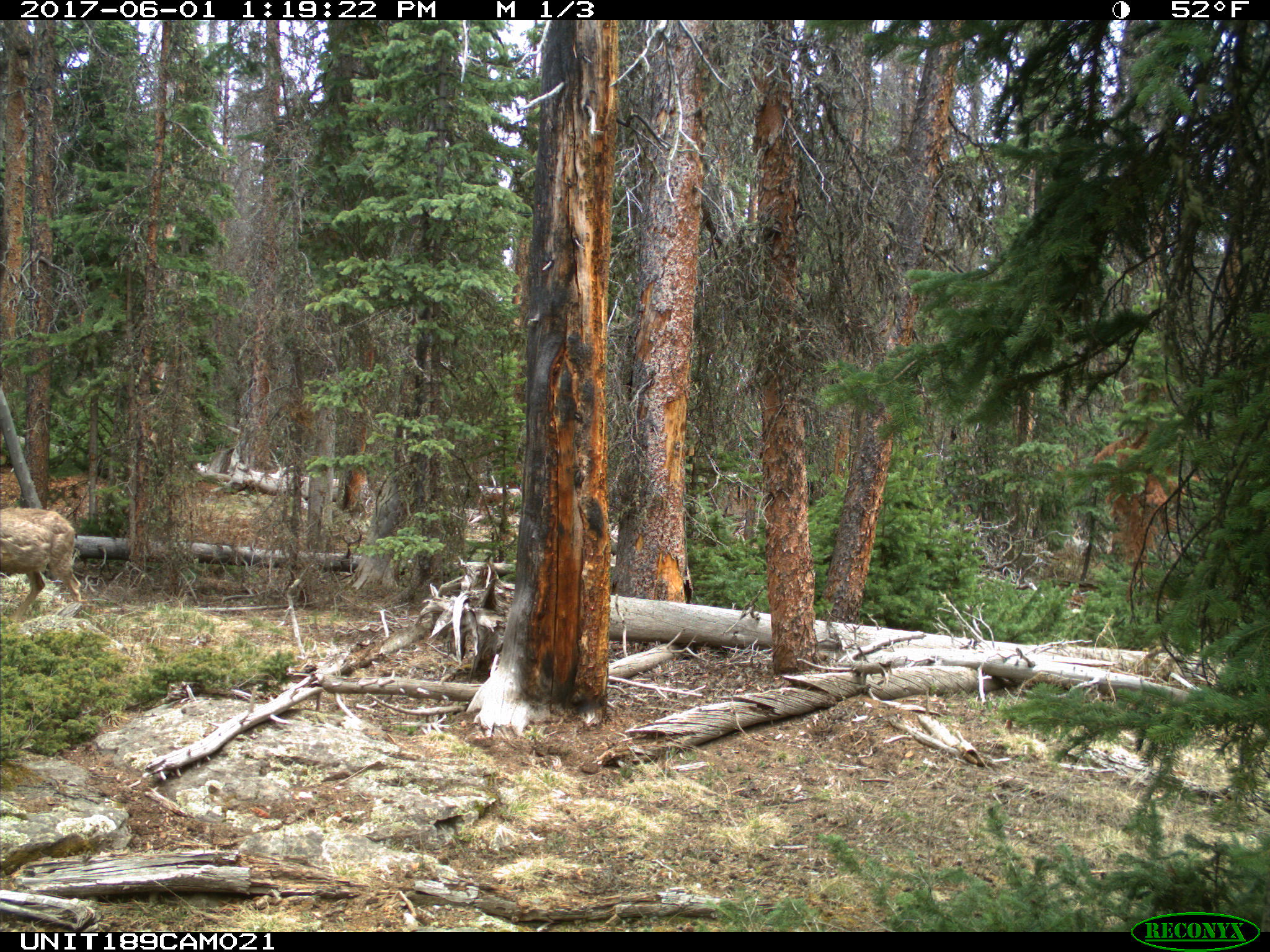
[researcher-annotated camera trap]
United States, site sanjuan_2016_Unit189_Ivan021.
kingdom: Animalia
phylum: Chordata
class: Mammalia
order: Artiodactyla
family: Cervidae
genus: Odocoileus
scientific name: Odocoileus hemionus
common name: mule deer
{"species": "Odocoileus hemionus (mule deer)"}